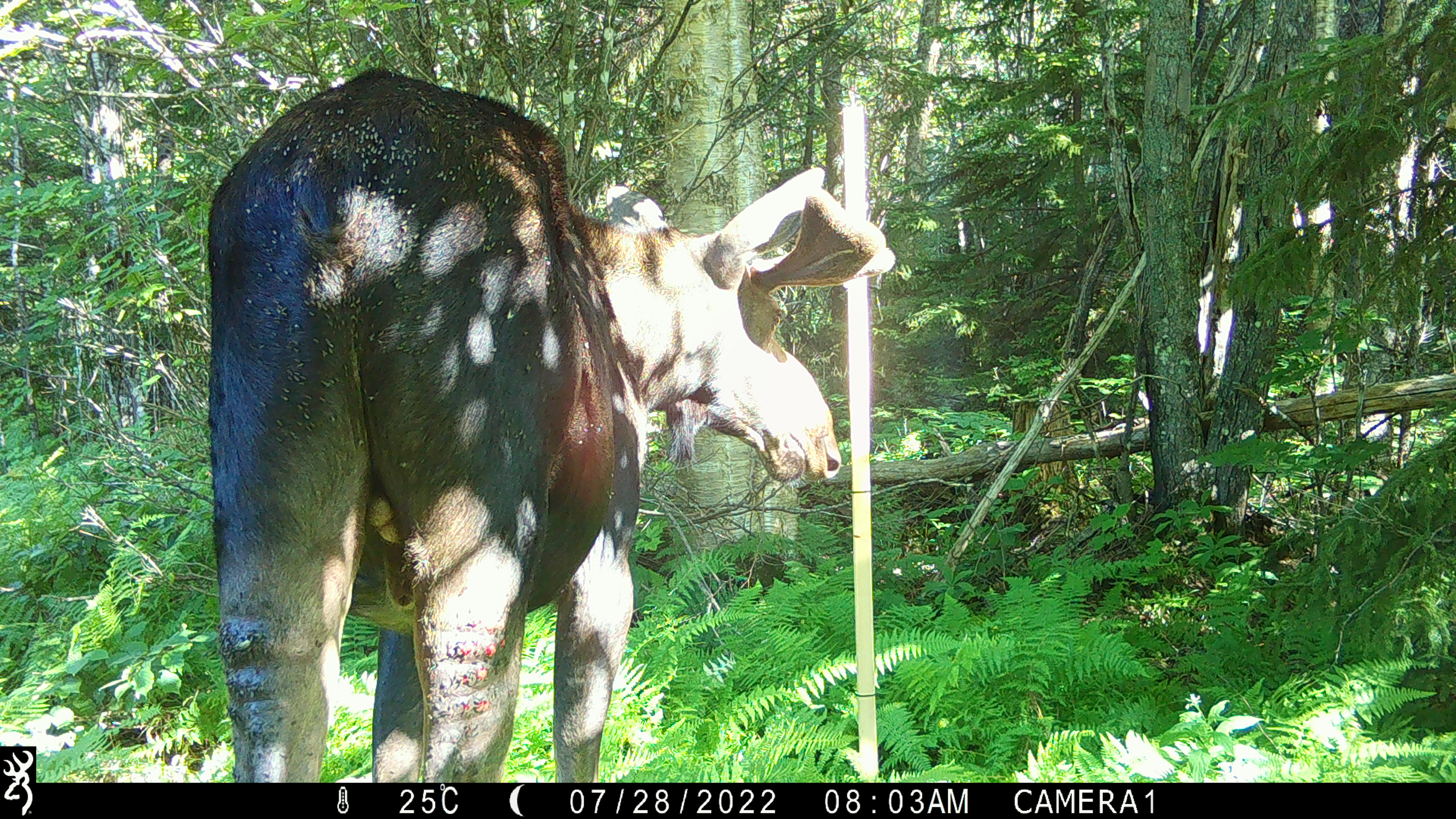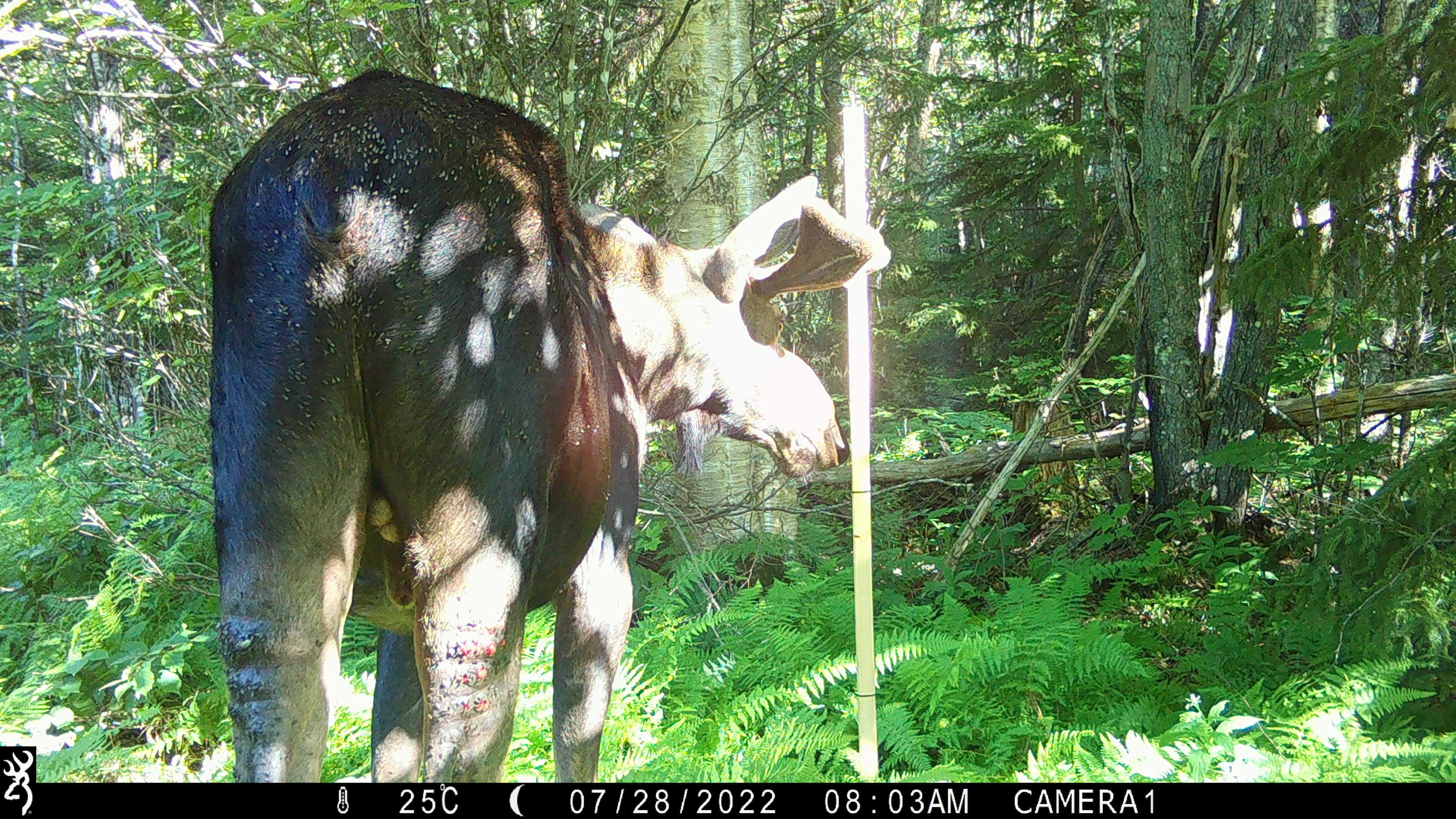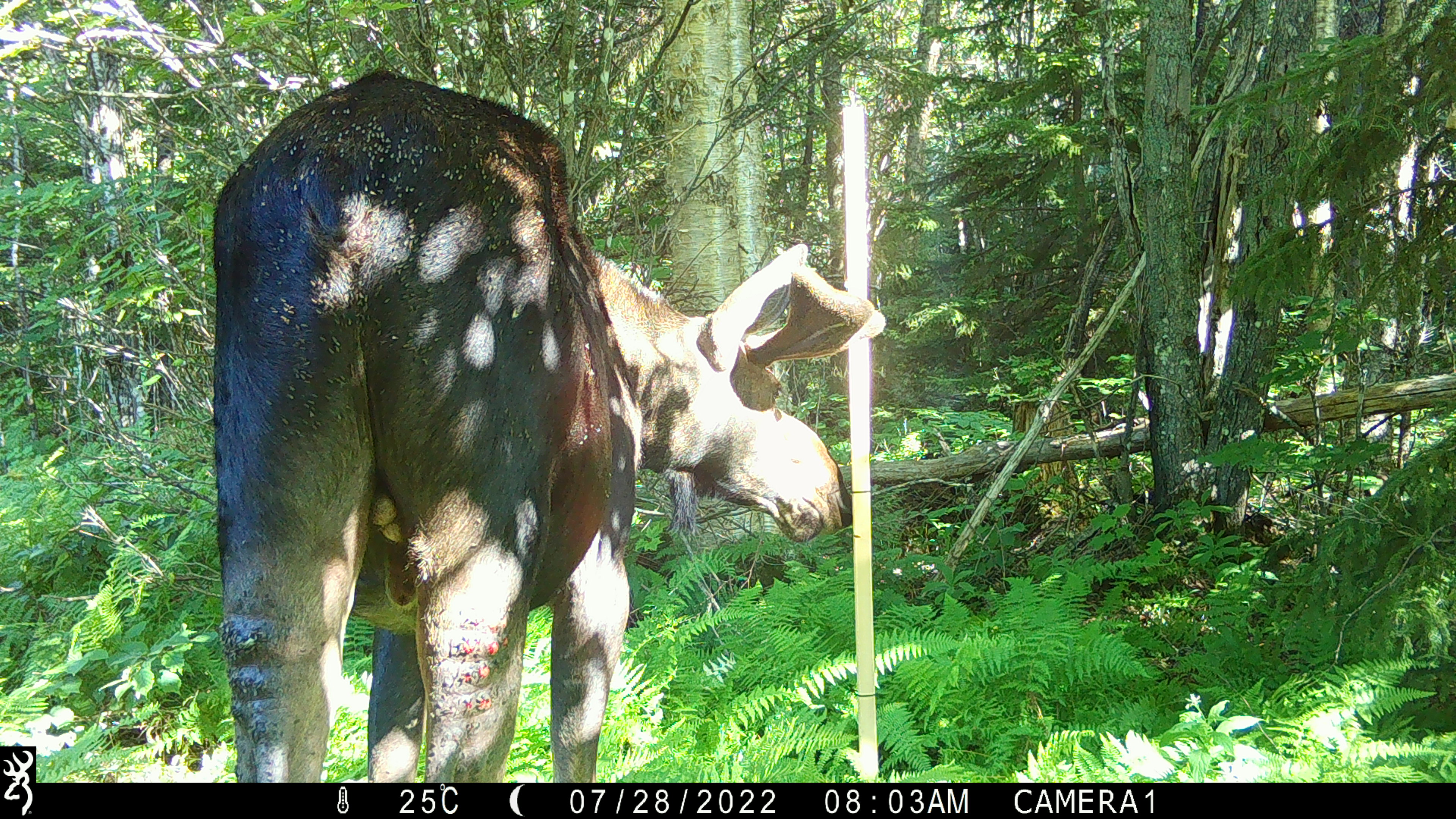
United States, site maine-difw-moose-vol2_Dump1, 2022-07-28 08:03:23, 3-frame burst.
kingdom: Animalia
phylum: Chordata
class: Mammalia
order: Artiodactyla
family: Cervidae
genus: Alces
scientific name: Alces alces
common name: moose